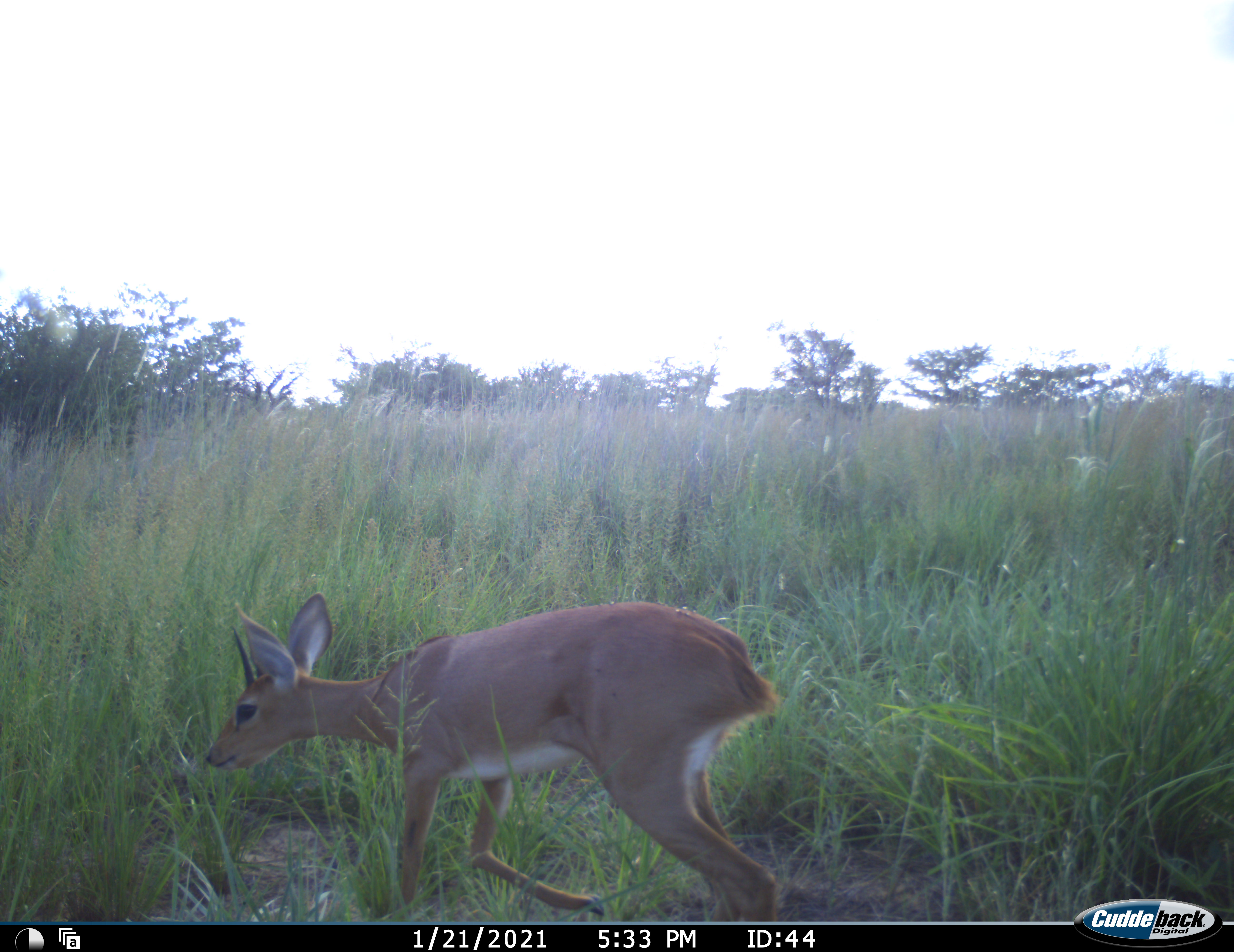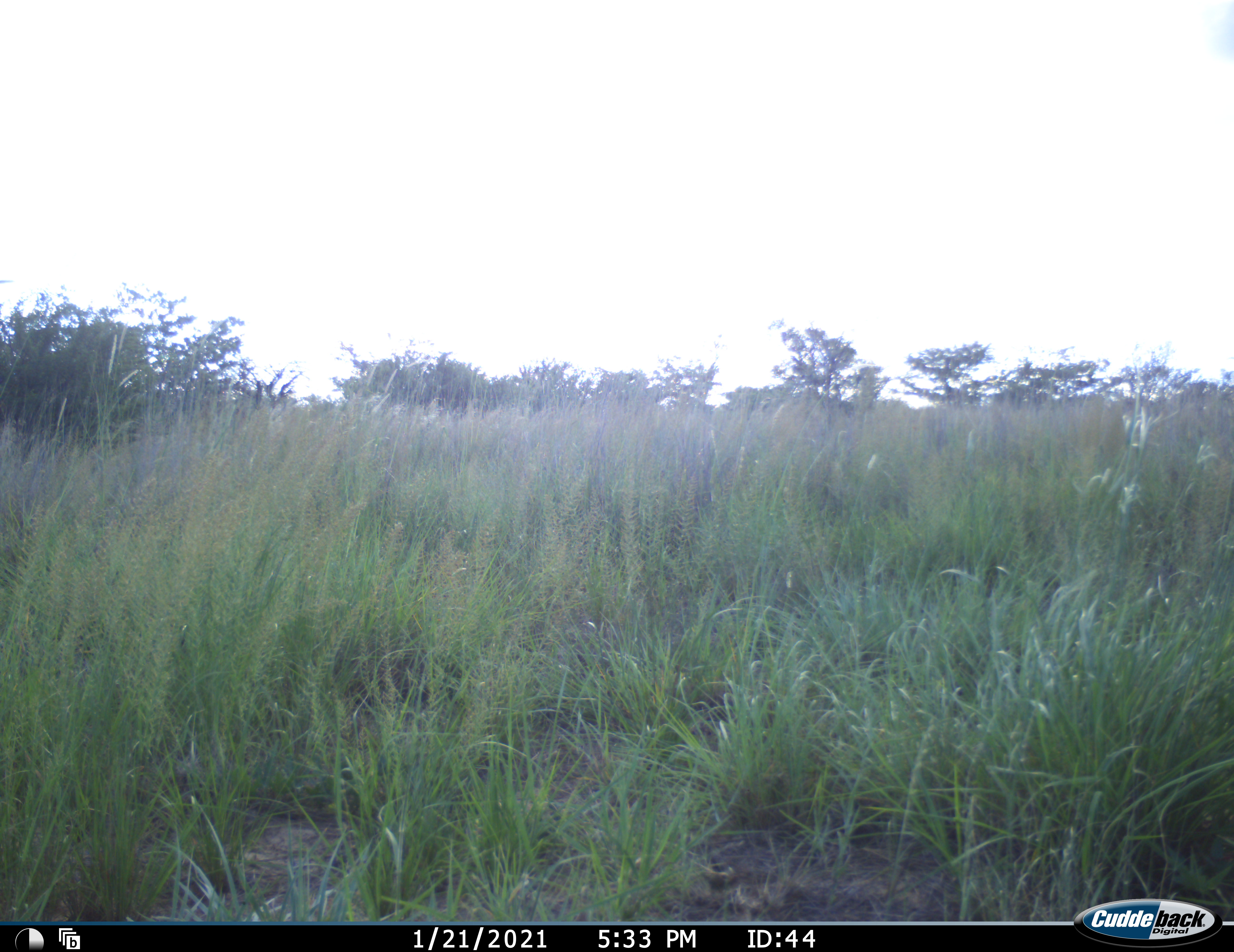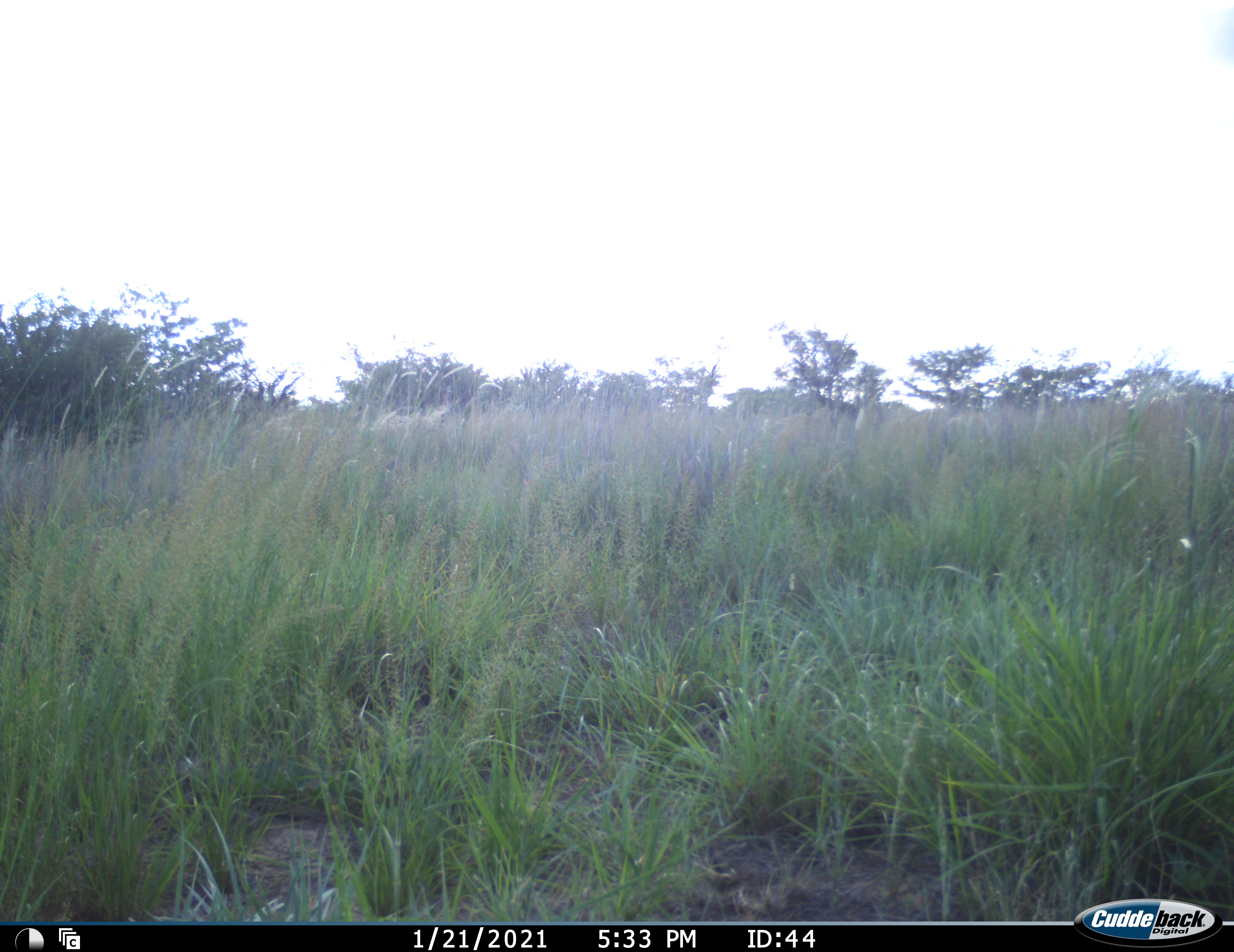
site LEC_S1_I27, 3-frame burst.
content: unidentified animal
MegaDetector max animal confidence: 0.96